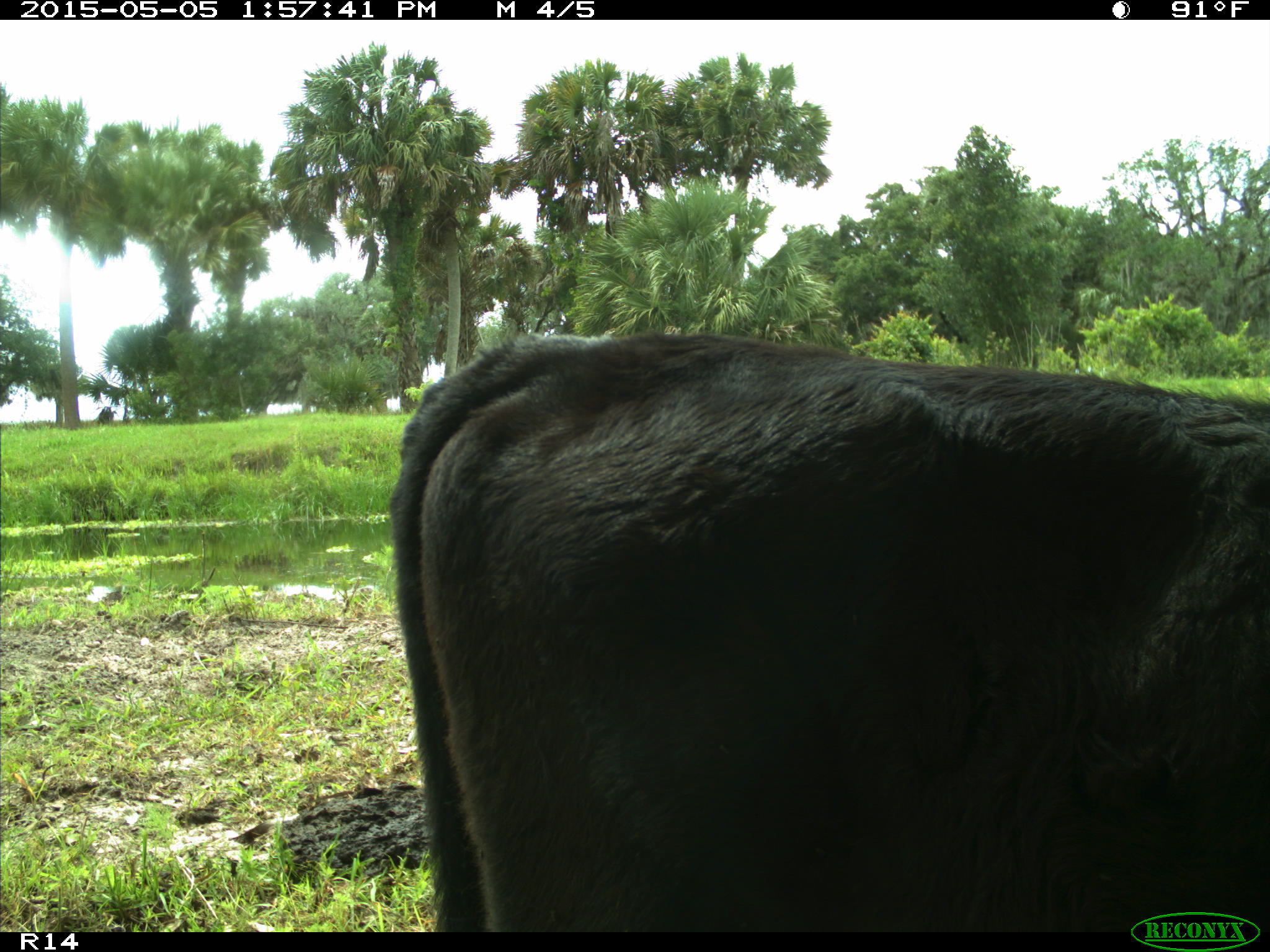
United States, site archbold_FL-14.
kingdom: Animalia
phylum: Chordata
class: Mammalia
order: Artiodactyla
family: Bovidae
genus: Bos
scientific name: Bos taurus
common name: domestic cow